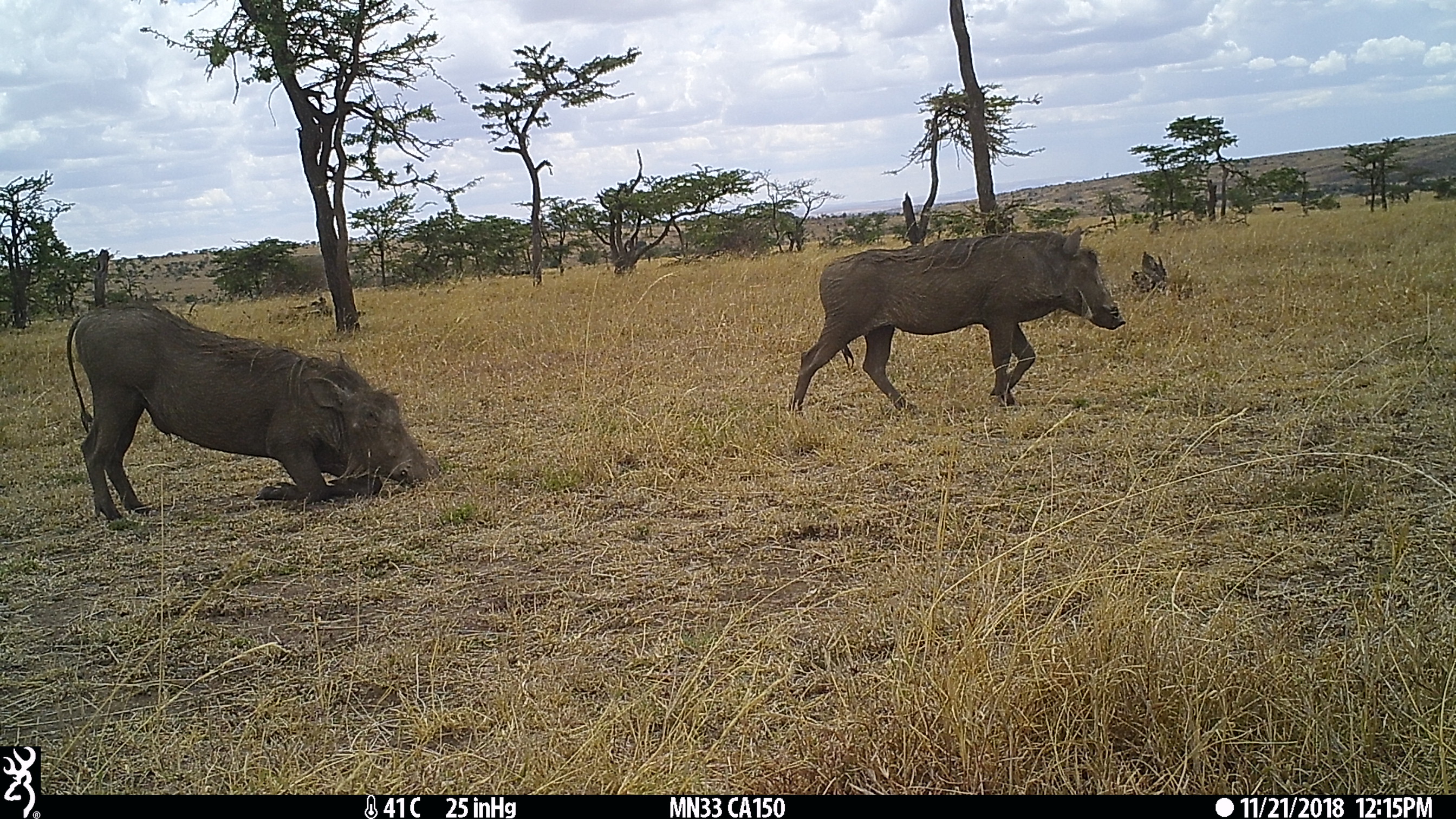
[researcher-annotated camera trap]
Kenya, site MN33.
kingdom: Animalia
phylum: Chordata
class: Mammalia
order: Artiodactyla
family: Suidae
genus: Phacochoerus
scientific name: Phacochoerus africanus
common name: common warthog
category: warthog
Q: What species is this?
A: Warthog (common warthog) (Phacochoerus africanus).